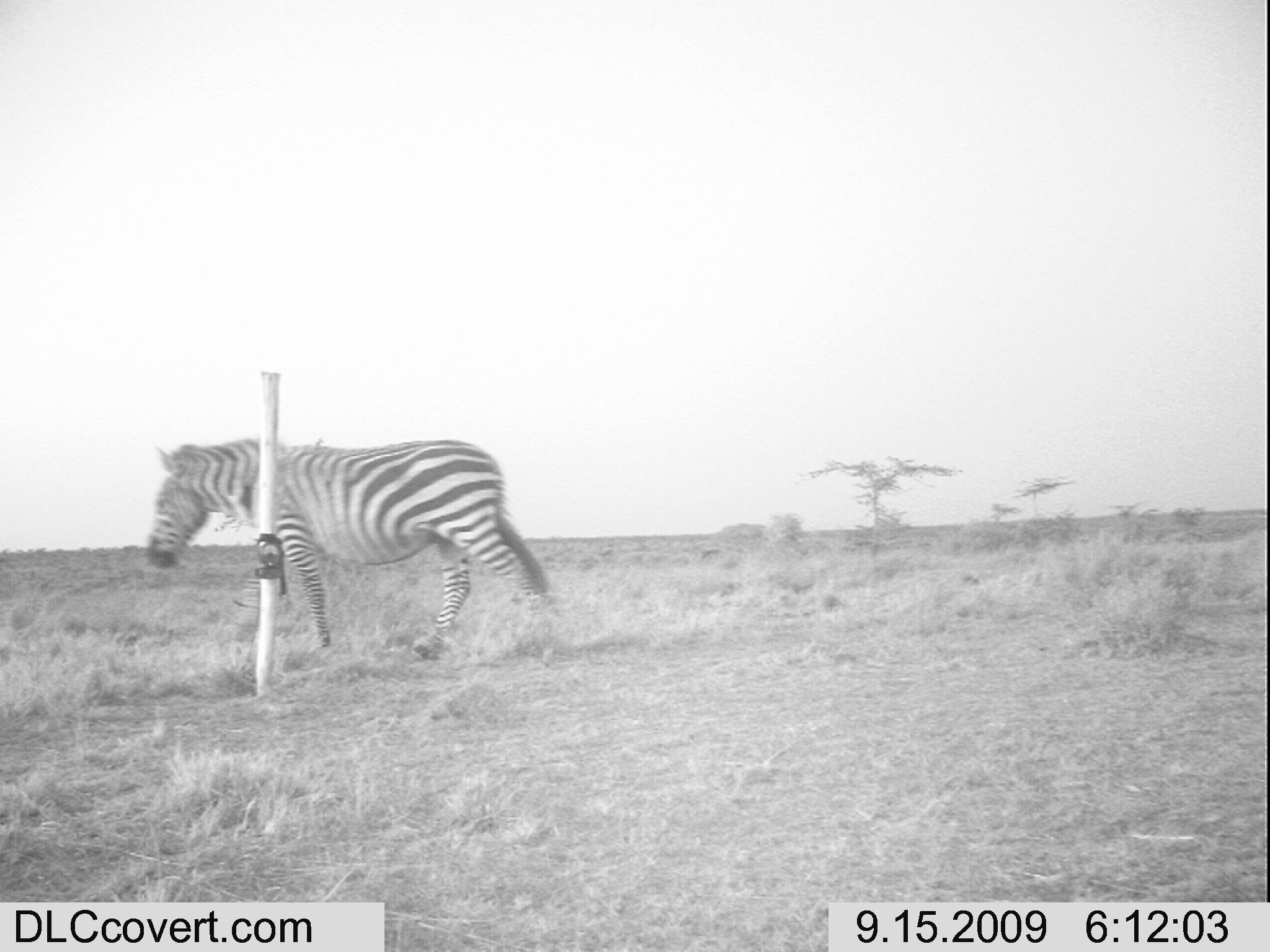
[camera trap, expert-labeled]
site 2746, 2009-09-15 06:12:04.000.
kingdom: Animalia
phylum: Chordata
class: Mammalia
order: Perissodactyla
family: Equidae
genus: Equus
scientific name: Equus quagga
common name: plains zebra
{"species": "Equus quagga (plains zebra)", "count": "1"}